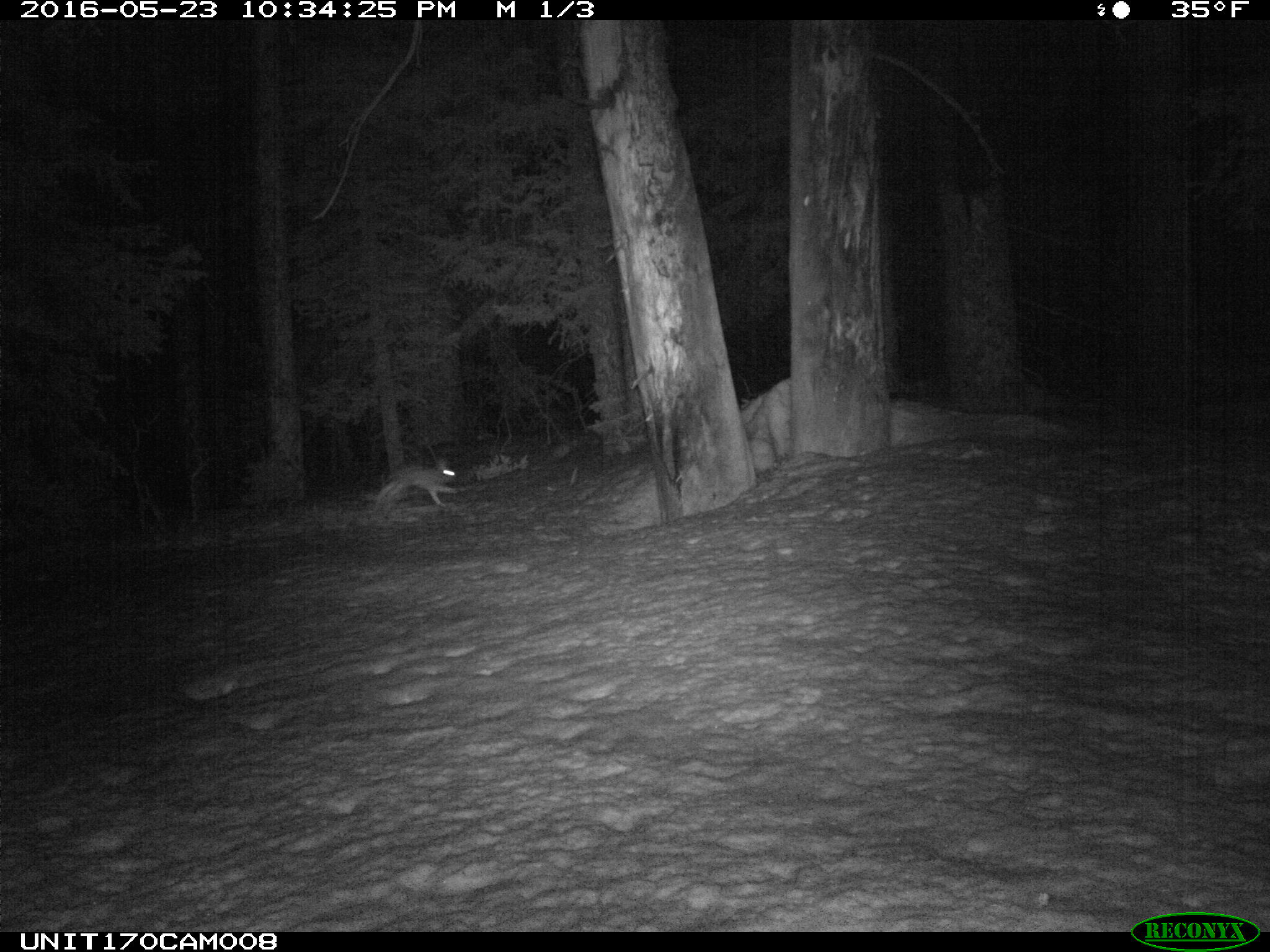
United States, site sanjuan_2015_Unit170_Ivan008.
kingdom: Animalia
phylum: Chordata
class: Mammalia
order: Lagomorpha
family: Leporidae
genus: Lepus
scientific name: Lepus americanus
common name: snowshoe hare